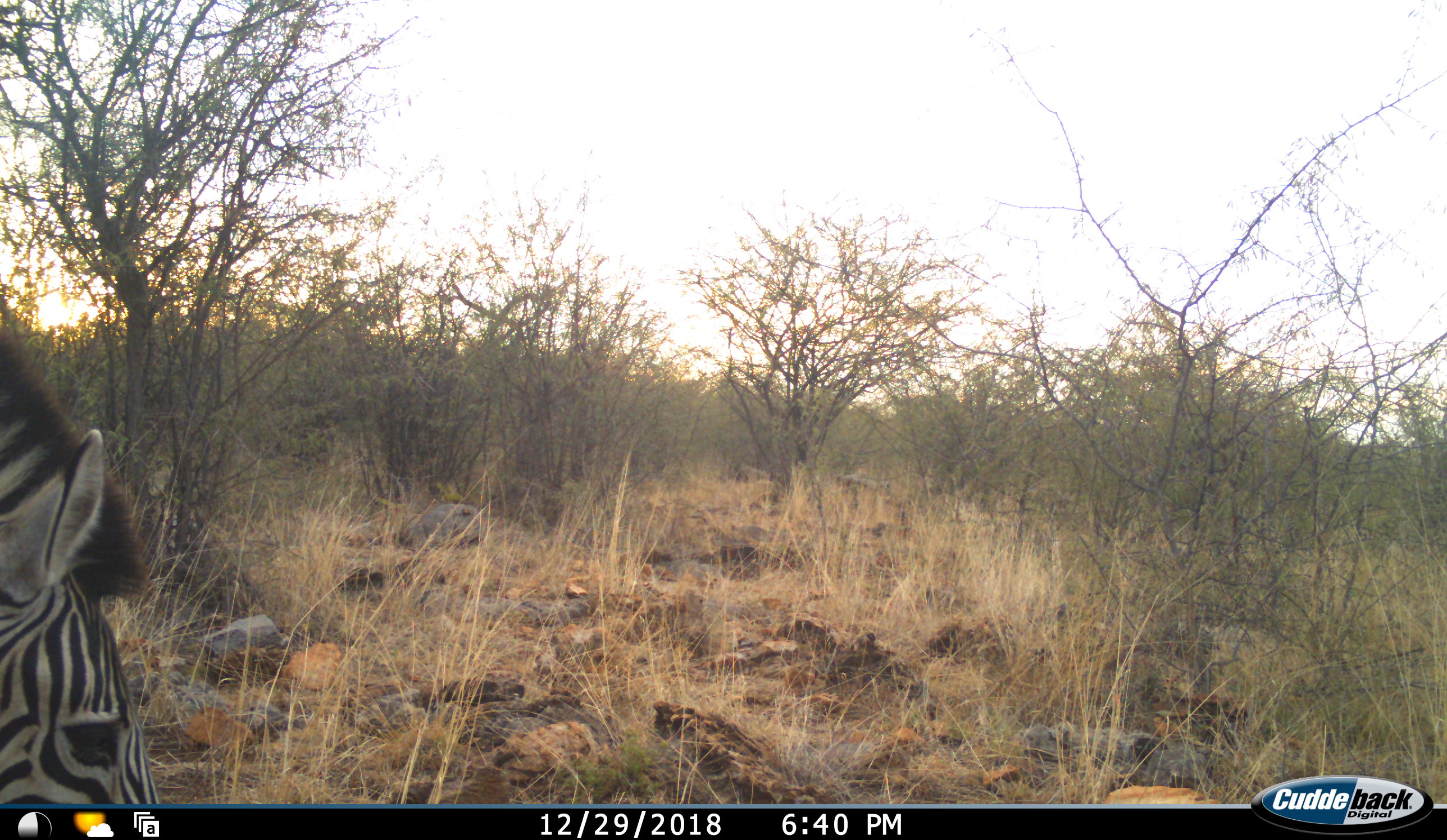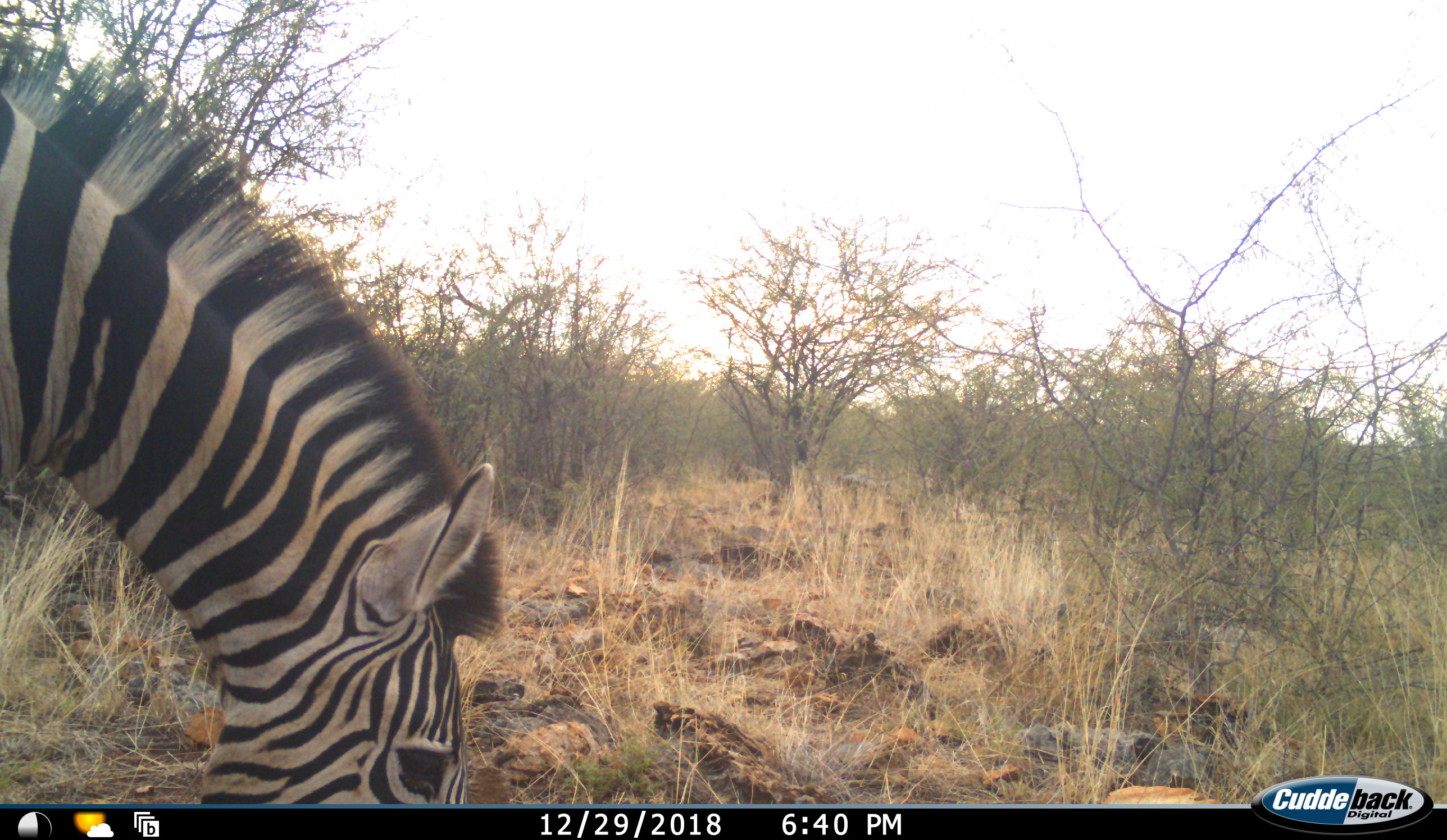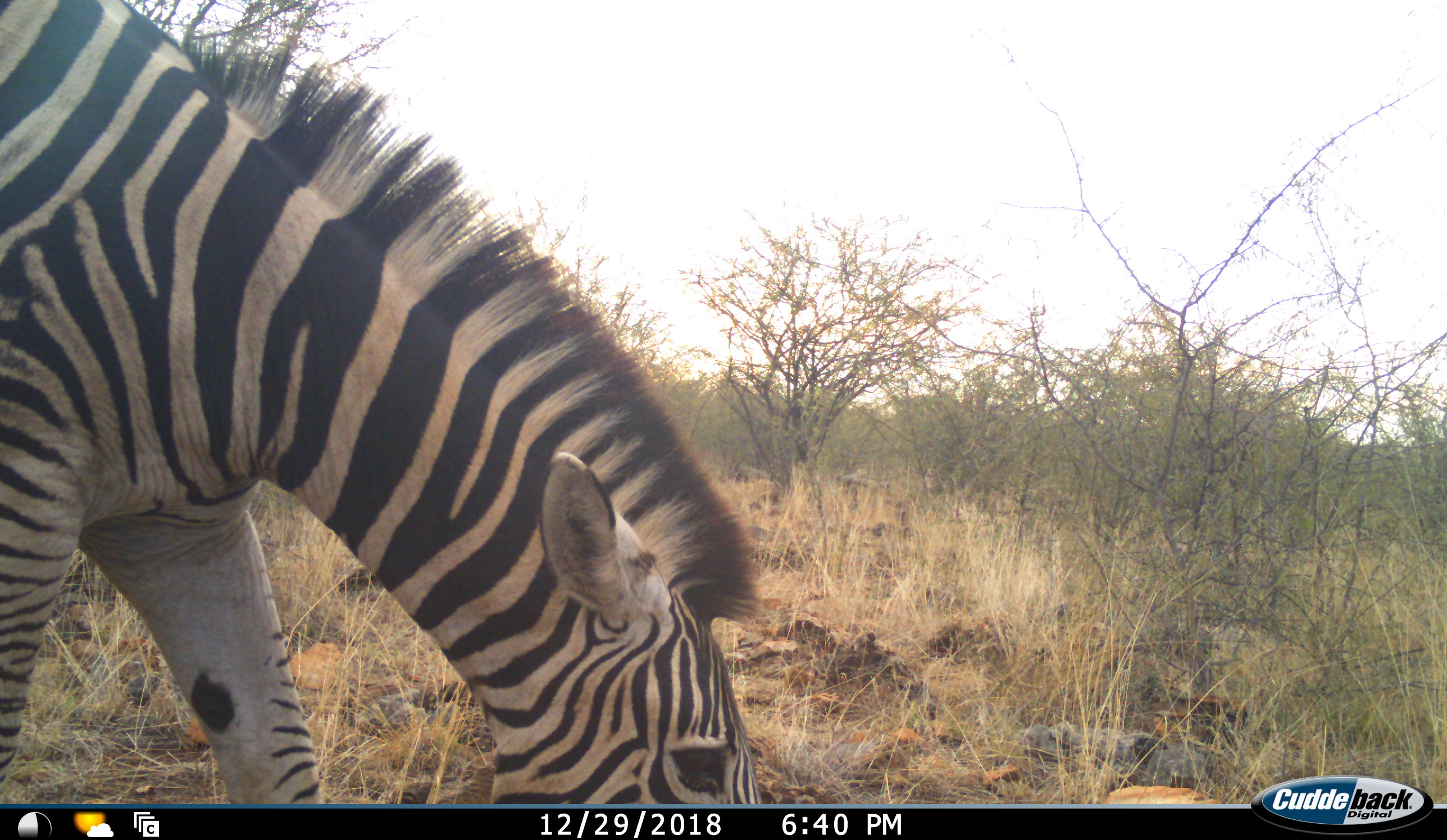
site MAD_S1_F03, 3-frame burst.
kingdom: Animalia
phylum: Chordata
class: Mammalia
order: Perissodactyla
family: Equidae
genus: Equus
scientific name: Equus quagga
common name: plains zebra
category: zebraplains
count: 1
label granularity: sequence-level